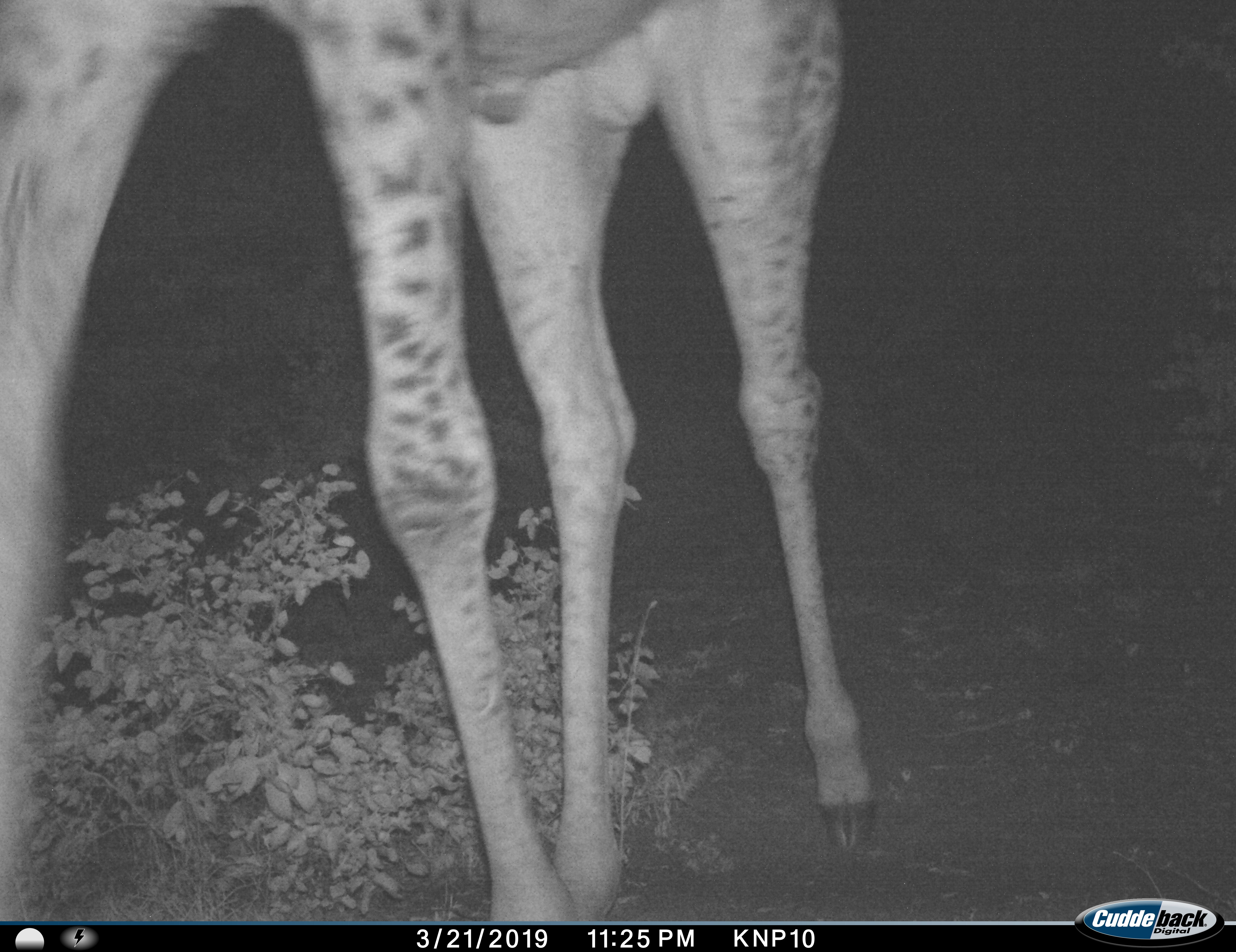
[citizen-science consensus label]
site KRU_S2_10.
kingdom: Animalia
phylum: Chordata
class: Mammalia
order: Artiodactyla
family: Giraffidae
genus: Giraffa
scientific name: Giraffa camelopardalis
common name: giraffe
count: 1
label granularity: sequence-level